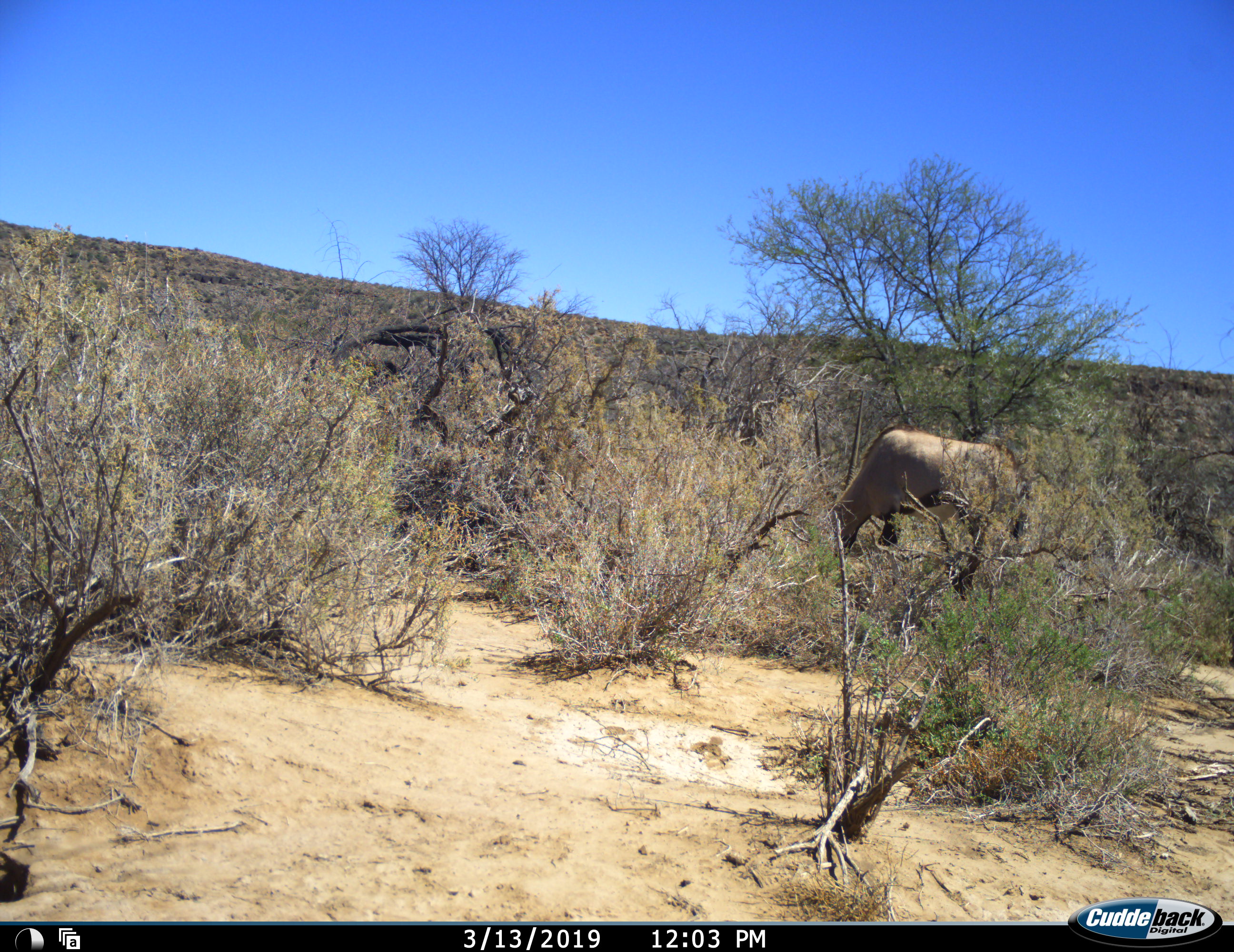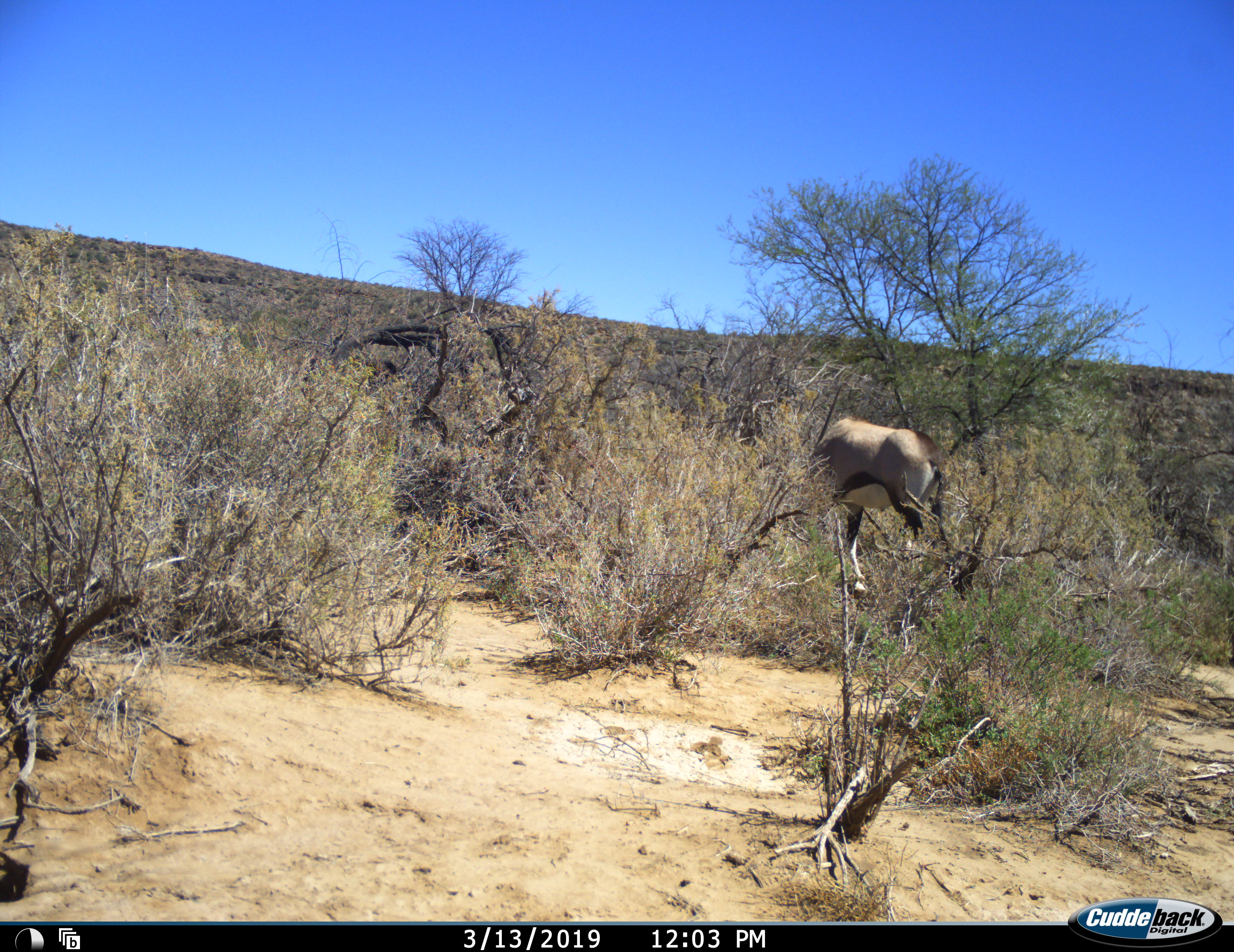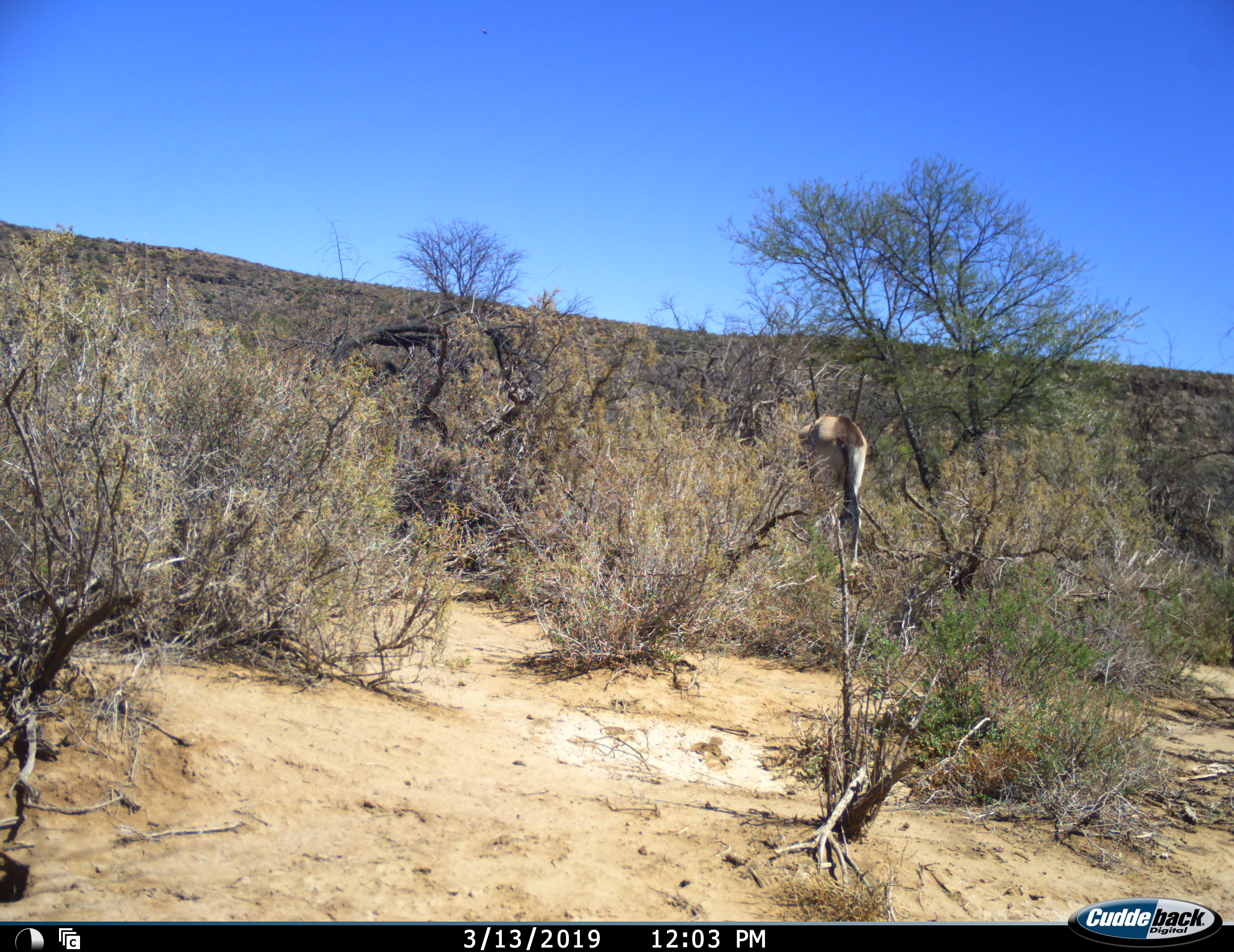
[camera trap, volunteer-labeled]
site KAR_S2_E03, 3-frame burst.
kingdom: Animalia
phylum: Chordata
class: Mammalia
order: Artiodactyla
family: Bovidae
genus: Oryx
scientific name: Oryx gazella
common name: gemsbok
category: oryx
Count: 1.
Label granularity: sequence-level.